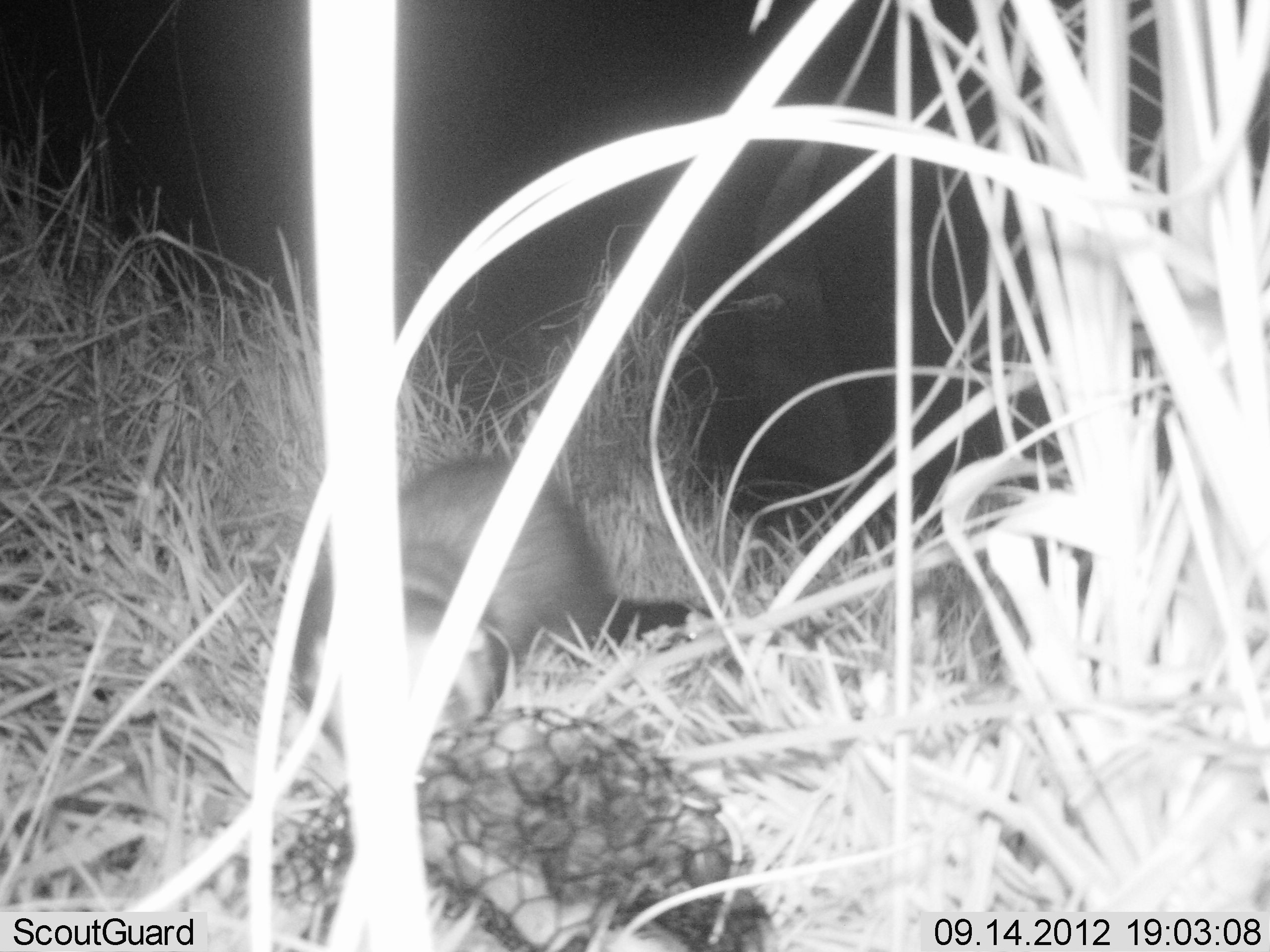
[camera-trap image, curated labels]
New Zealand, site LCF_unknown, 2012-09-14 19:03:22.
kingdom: Animalia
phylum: Chordata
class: Mammalia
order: Carnivora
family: Mustelidae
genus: Mustela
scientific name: Mustela furo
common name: ferret